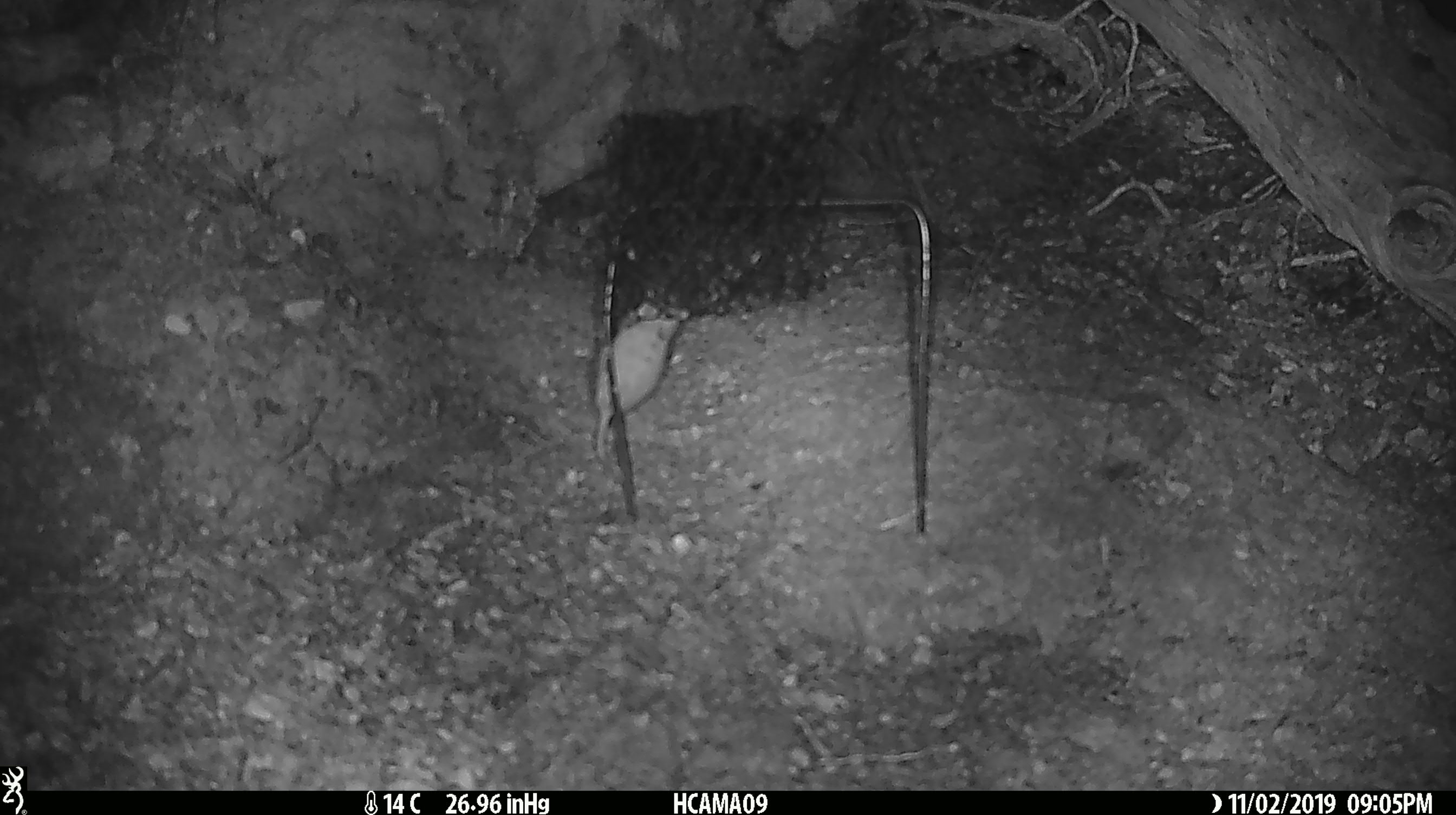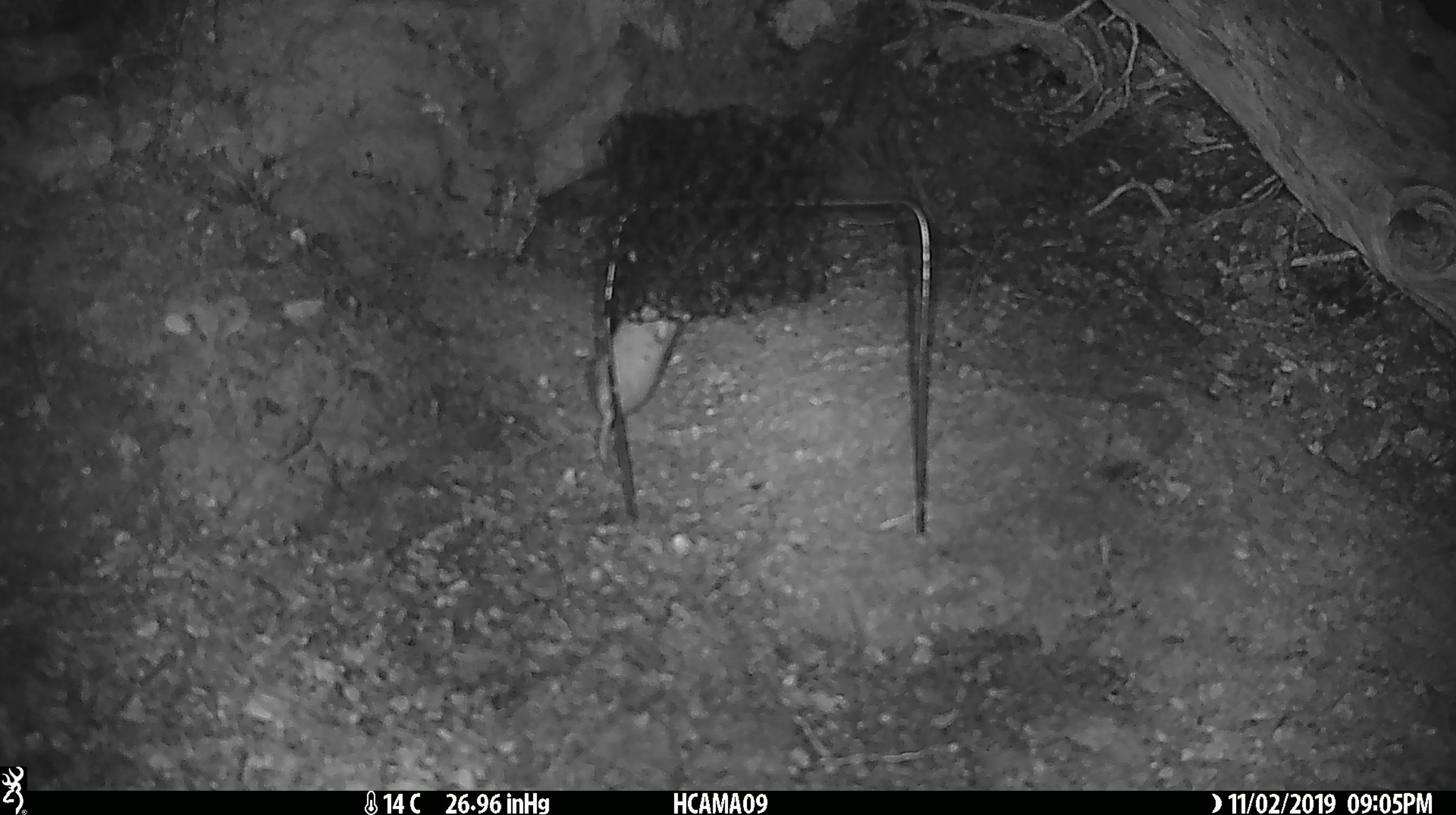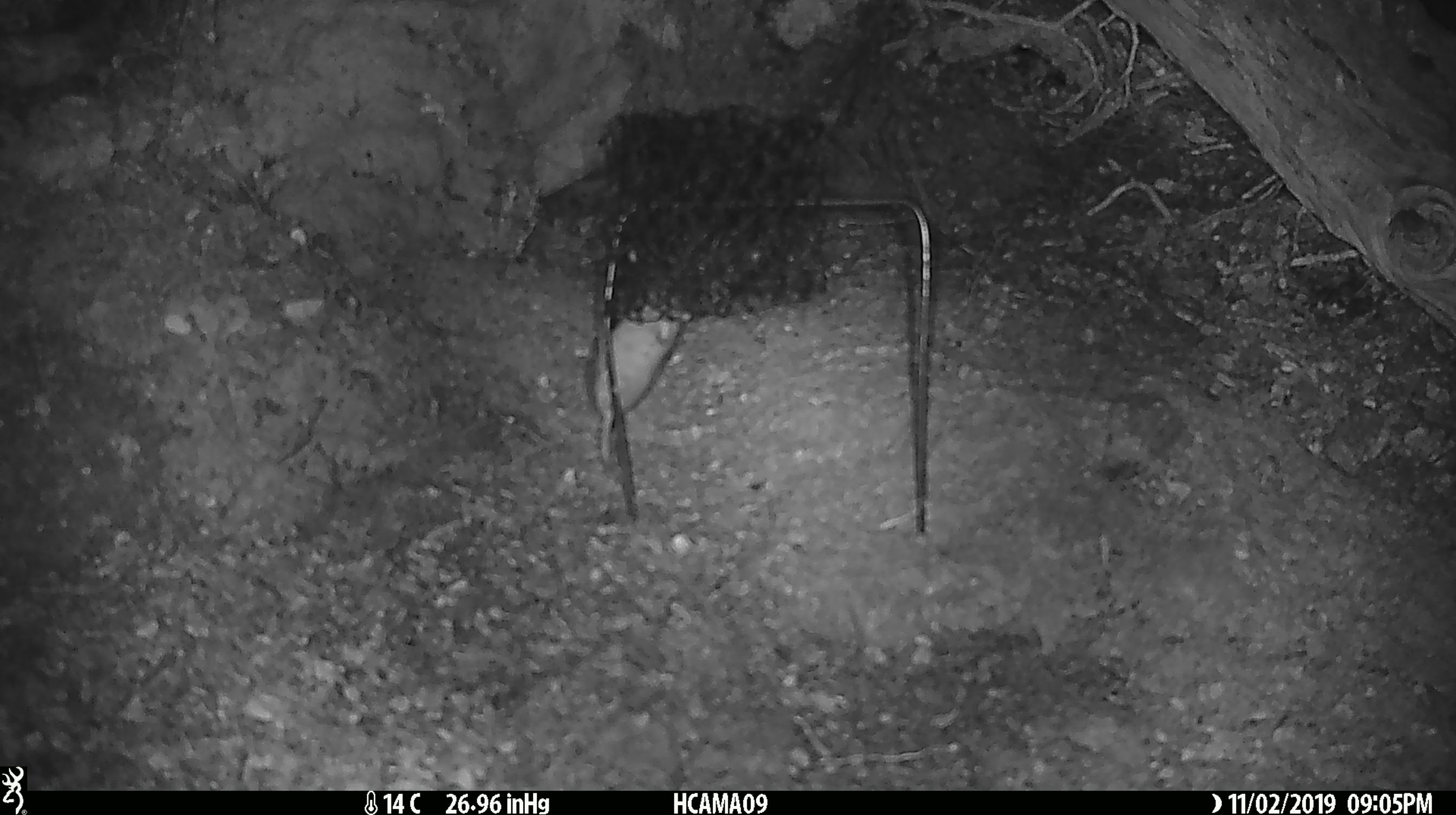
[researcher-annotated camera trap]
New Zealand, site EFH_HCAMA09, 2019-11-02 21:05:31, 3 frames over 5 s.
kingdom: Animalia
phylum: Chordata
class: Mammalia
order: Rodentia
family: Muridae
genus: Mus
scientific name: Mus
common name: mouse